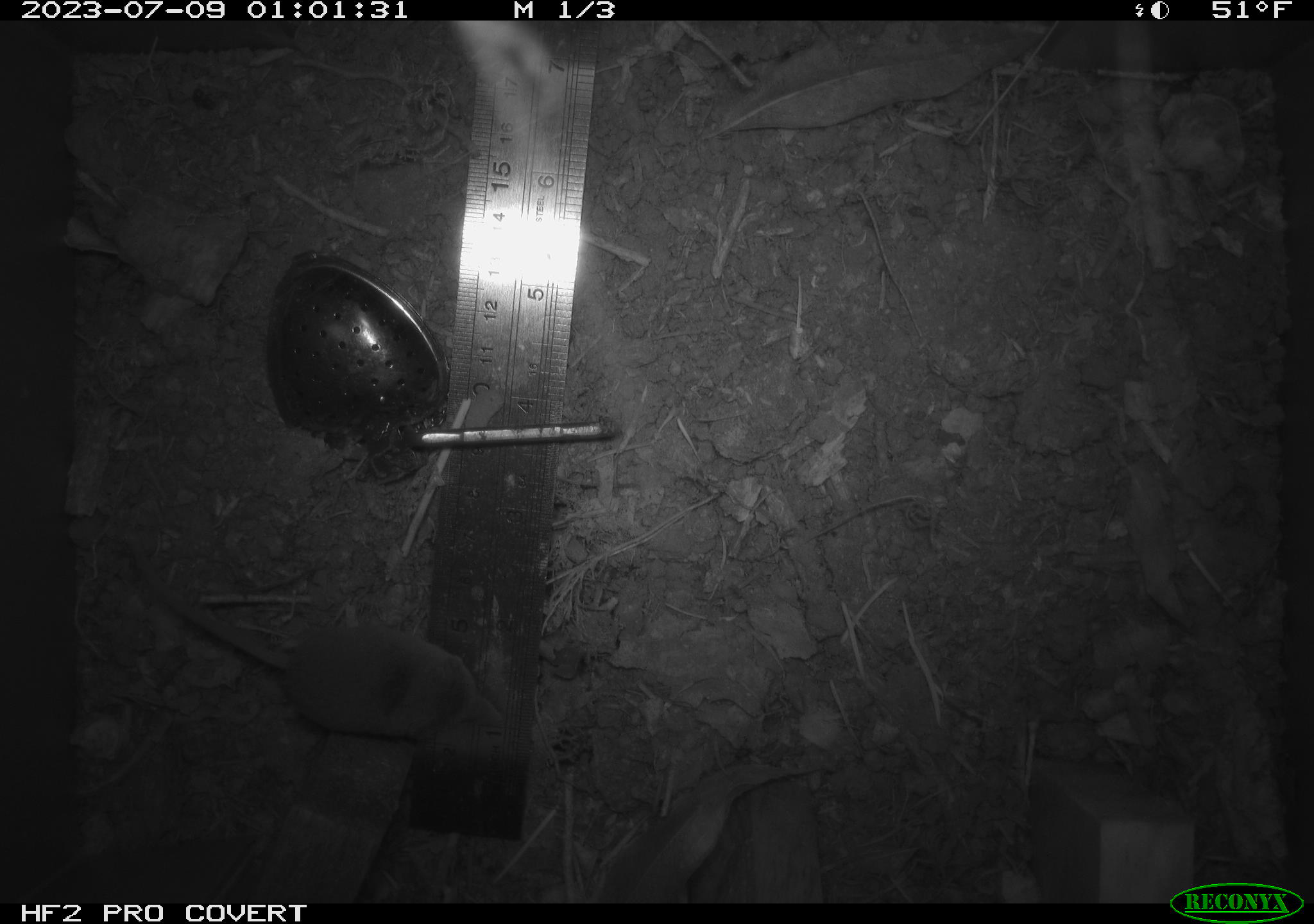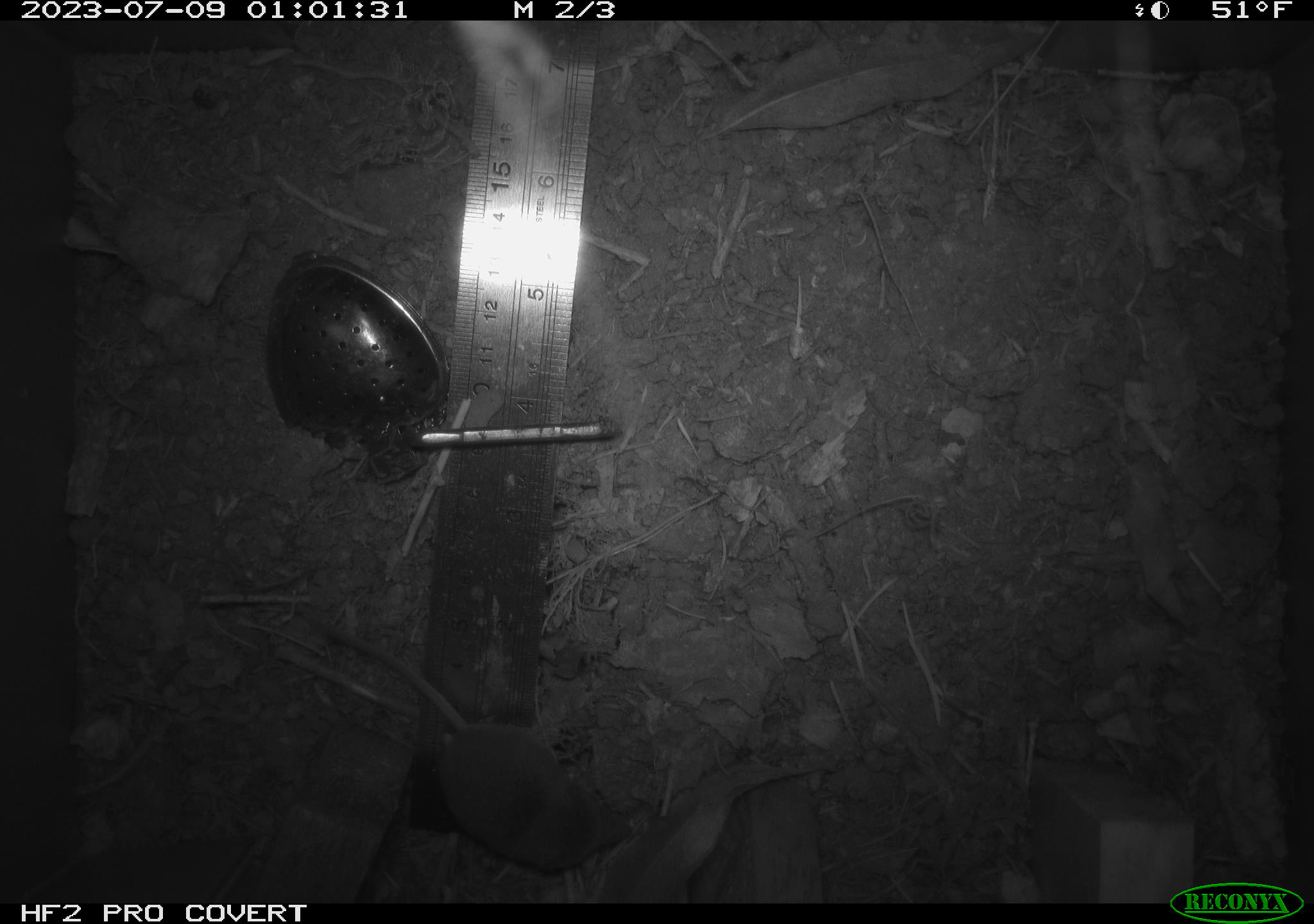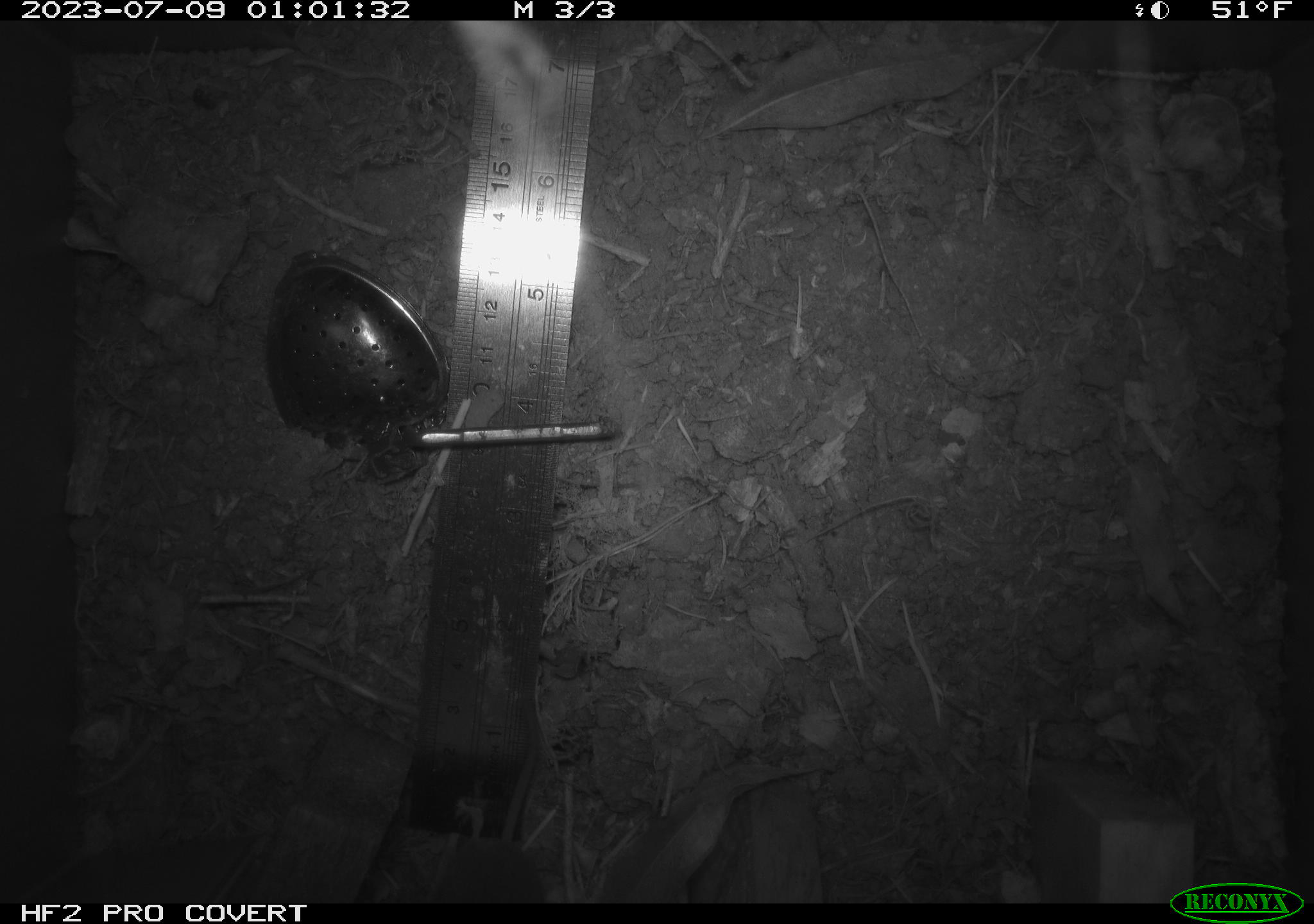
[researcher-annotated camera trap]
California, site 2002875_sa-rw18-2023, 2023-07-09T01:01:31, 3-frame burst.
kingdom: Animalia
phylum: Chordata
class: Mammalia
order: Eulipotyphla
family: Soricidae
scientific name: Soricidae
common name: shrews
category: soricidae family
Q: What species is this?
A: Soricidae family (shrews) (Soricidae).